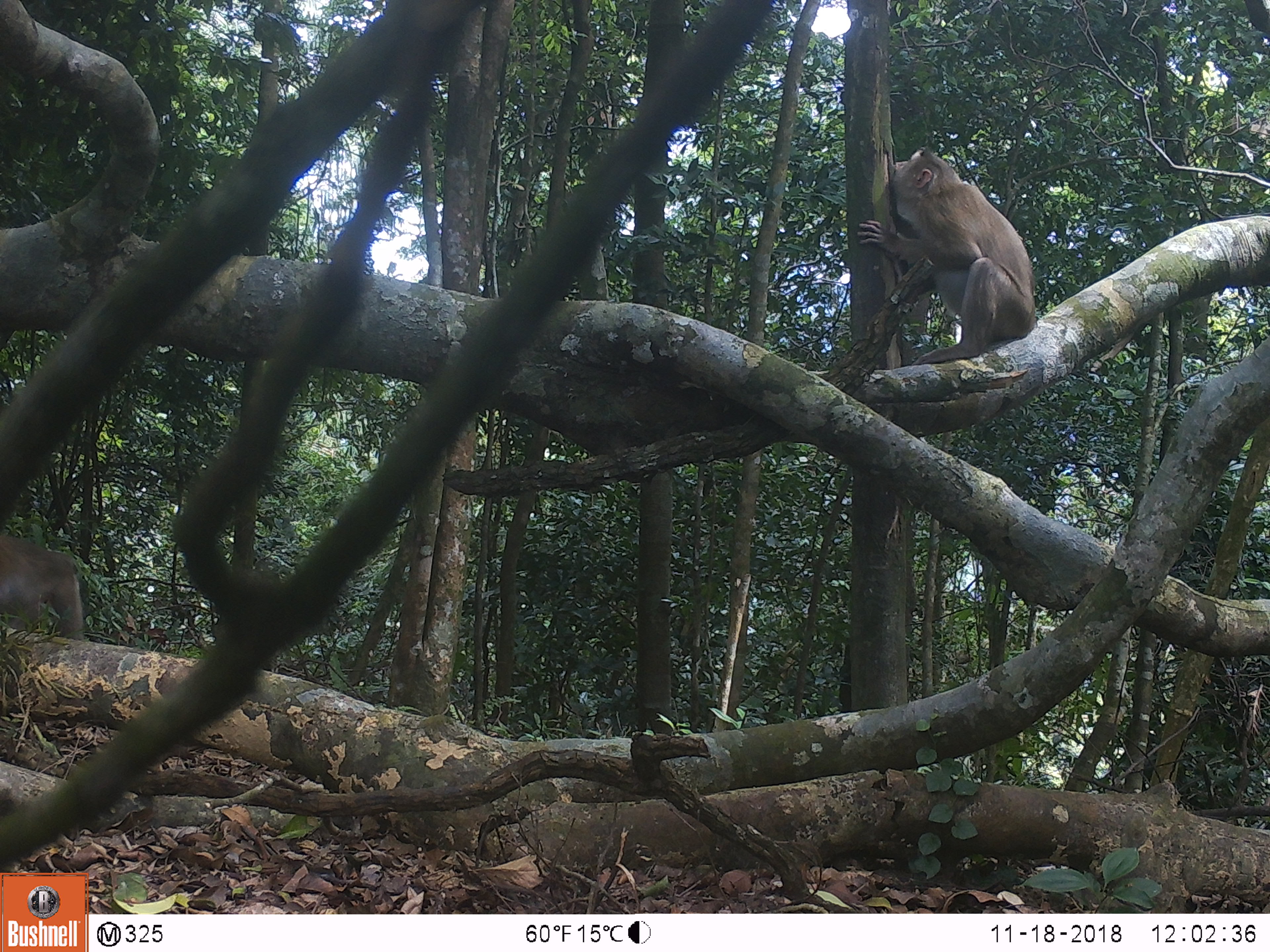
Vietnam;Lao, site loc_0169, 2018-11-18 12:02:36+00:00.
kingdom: Animalia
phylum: Chordata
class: Mammalia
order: Primates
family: Cercopithecidae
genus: Macaca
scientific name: Macaca nemestrina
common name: pig-tailed macaque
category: pig tailed macaque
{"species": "pig tailed macaque (pig-tailed macaque) (Macaca nemestrina)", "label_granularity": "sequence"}